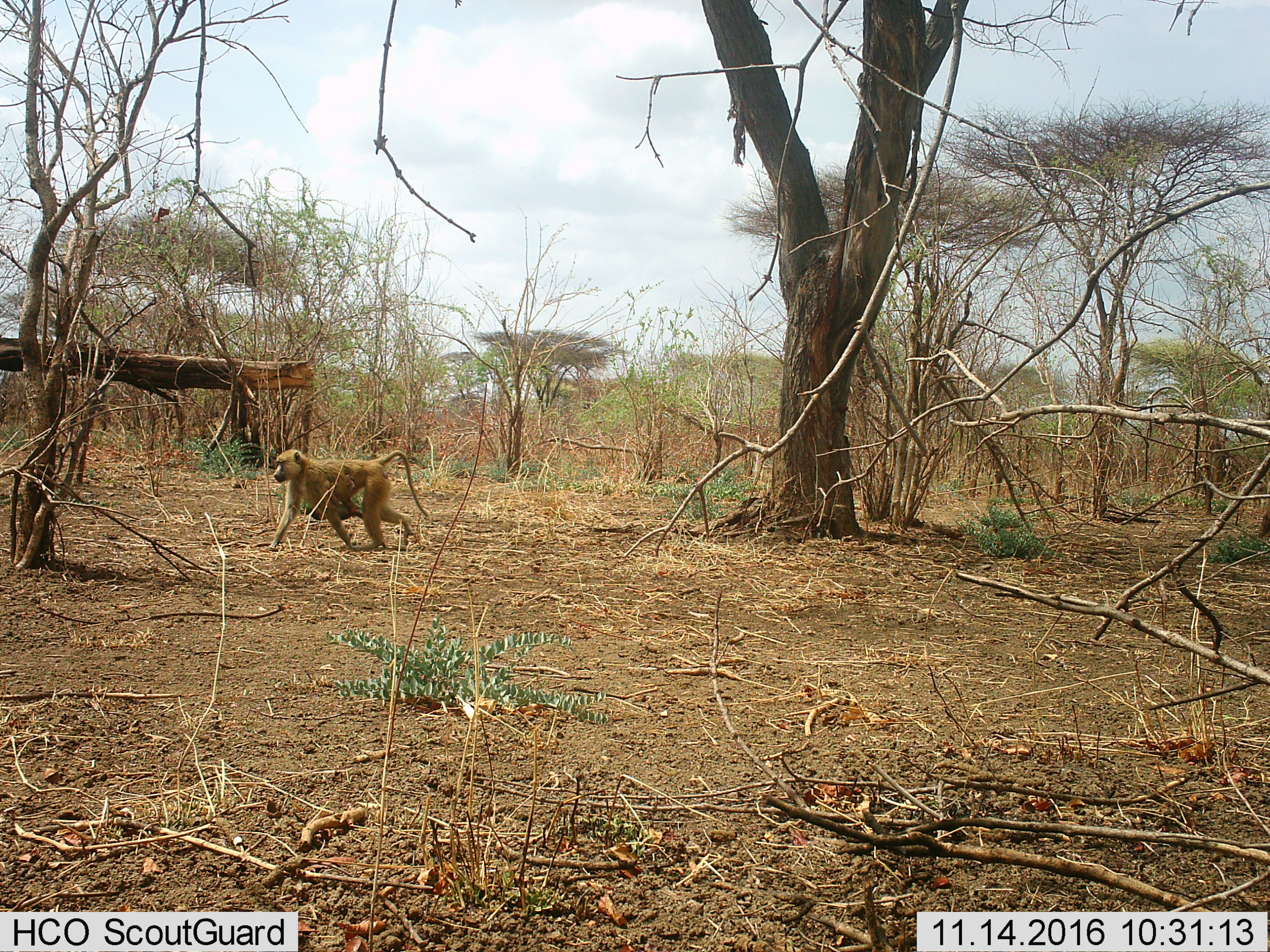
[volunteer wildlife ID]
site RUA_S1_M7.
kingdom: Animalia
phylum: Chordata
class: Mammalia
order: Primates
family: Cercopithecidae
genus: Papio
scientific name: Papio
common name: baboon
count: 2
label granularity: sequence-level